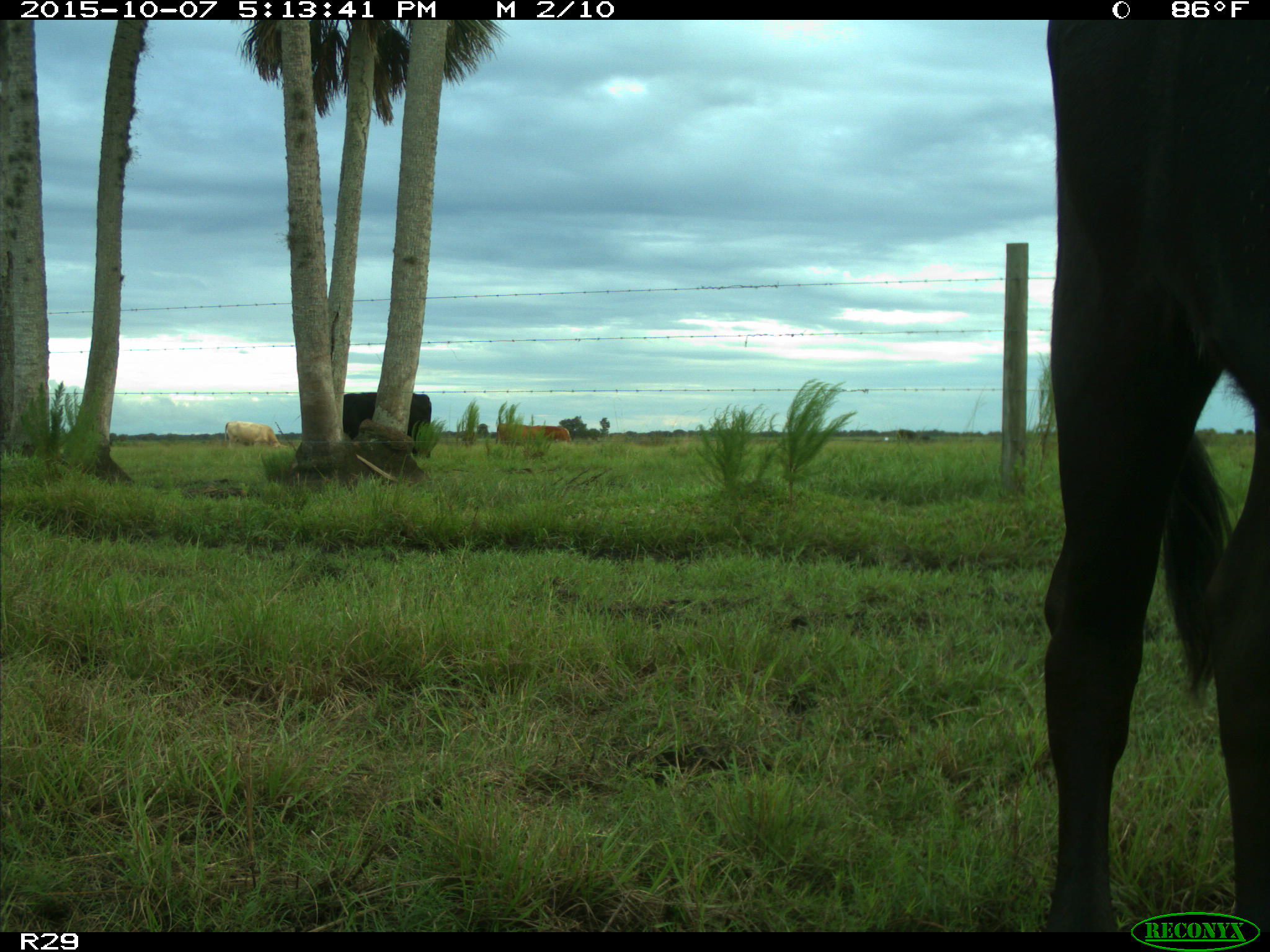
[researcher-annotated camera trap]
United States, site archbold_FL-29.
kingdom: Animalia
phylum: Chordata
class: Mammalia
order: Artiodactyla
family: Bovidae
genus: Bos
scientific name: Bos taurus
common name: domestic cow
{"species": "Bos taurus (domestic cow)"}